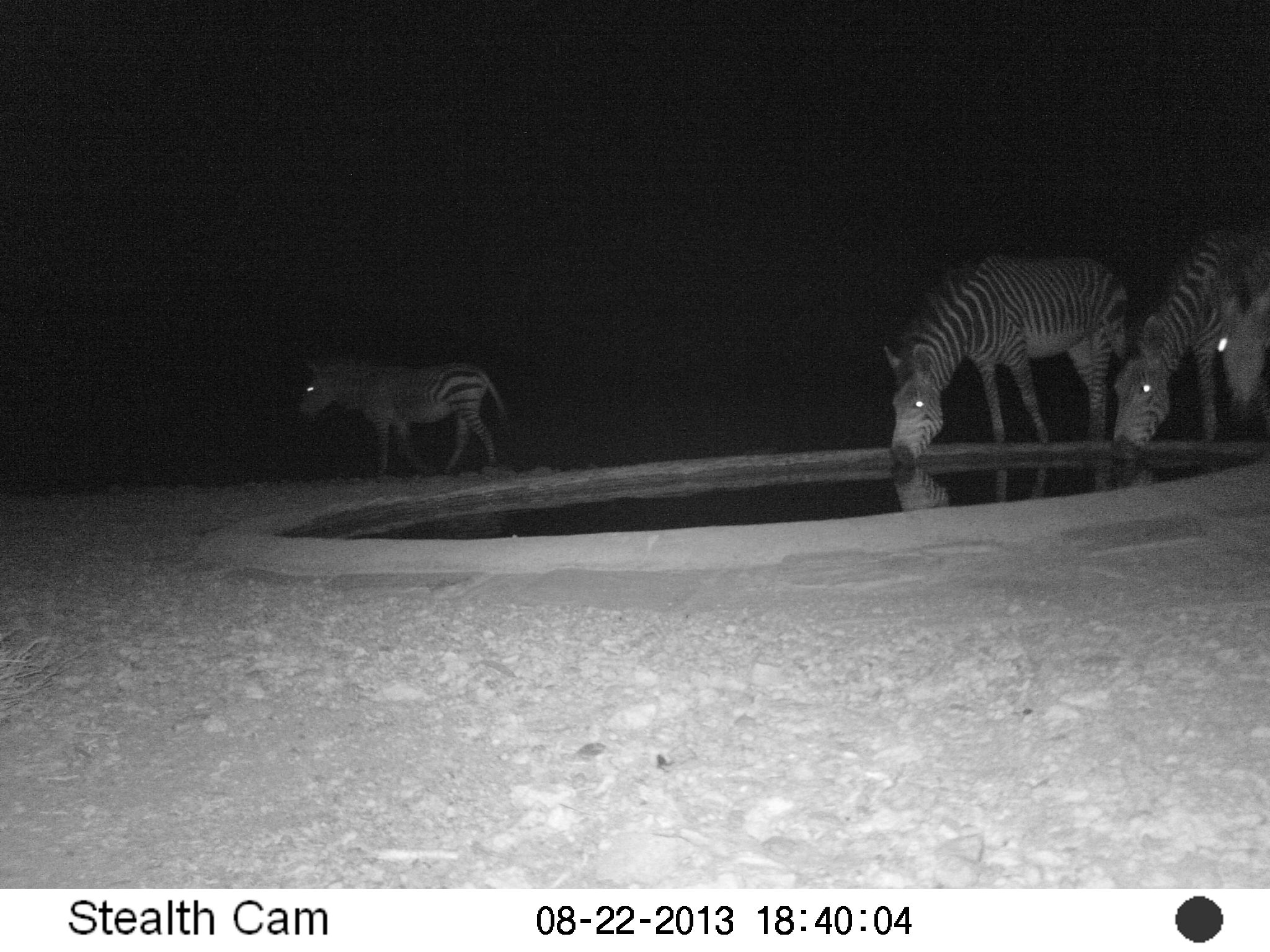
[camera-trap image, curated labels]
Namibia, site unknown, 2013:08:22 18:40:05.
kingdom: Animalia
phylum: Chordata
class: Mammalia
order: Perissodactyla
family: Equidae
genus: Equus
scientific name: Equus zebra hartmannae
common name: hartmann's mountain zebra